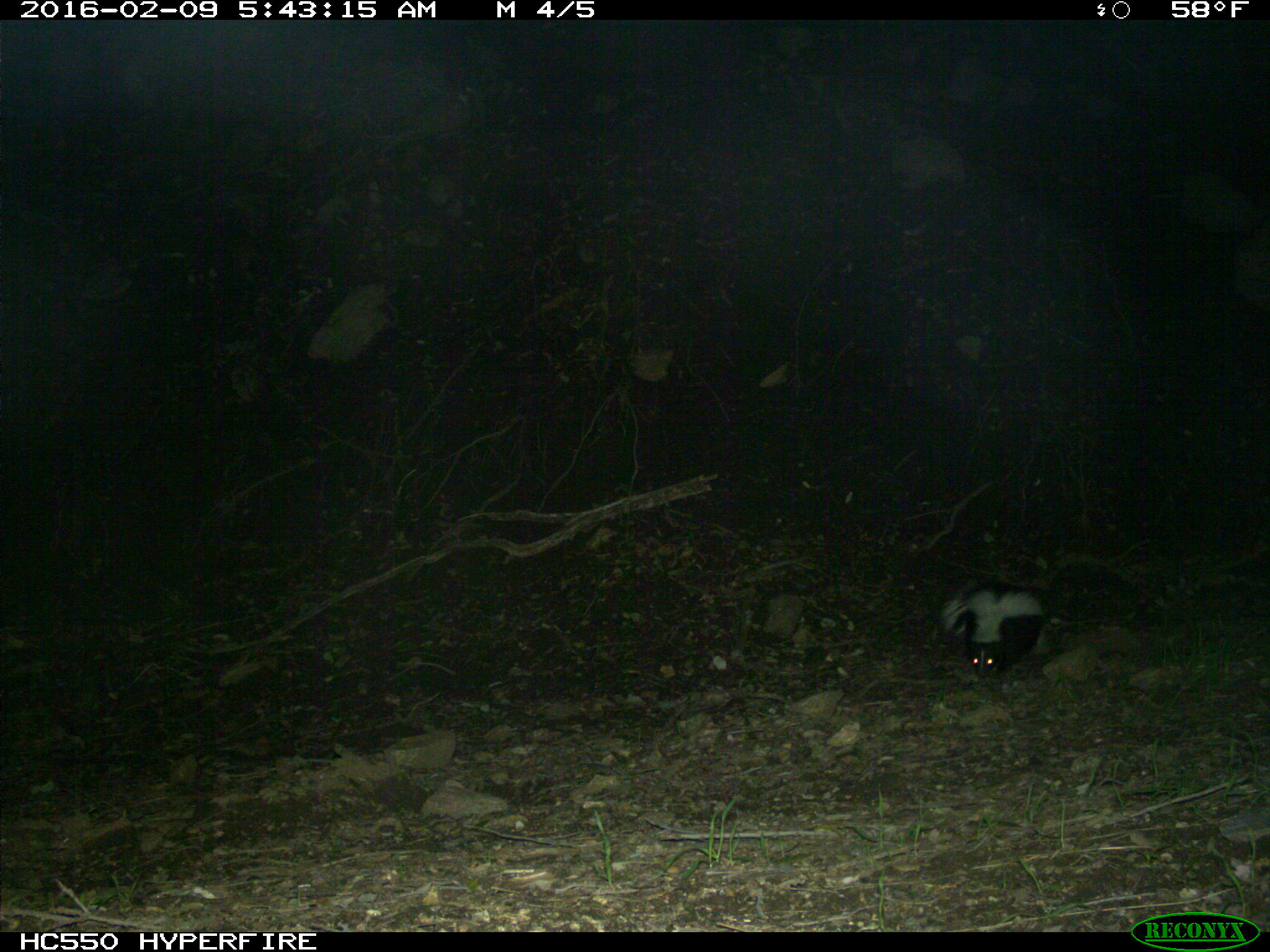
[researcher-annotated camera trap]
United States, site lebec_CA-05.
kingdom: Animalia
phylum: Chordata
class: Mammalia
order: Carnivora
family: Mephitidae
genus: Mephitis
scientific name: Mephitis mephitis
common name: striped skunk